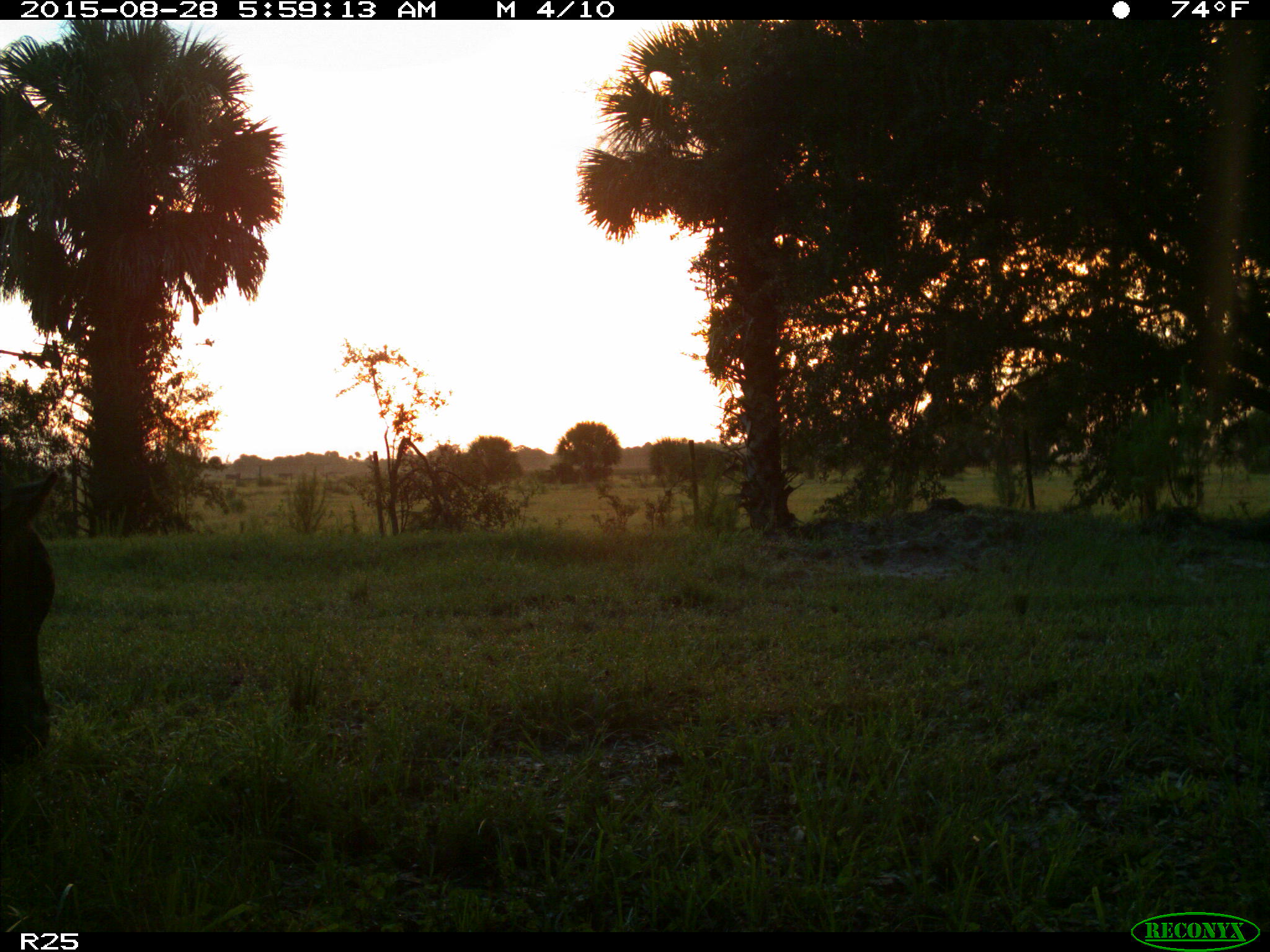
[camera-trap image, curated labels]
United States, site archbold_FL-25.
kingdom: Animalia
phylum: Chordata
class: Mammalia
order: Artiodactyla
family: Bovidae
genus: Bos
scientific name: Bos taurus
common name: domestic cow